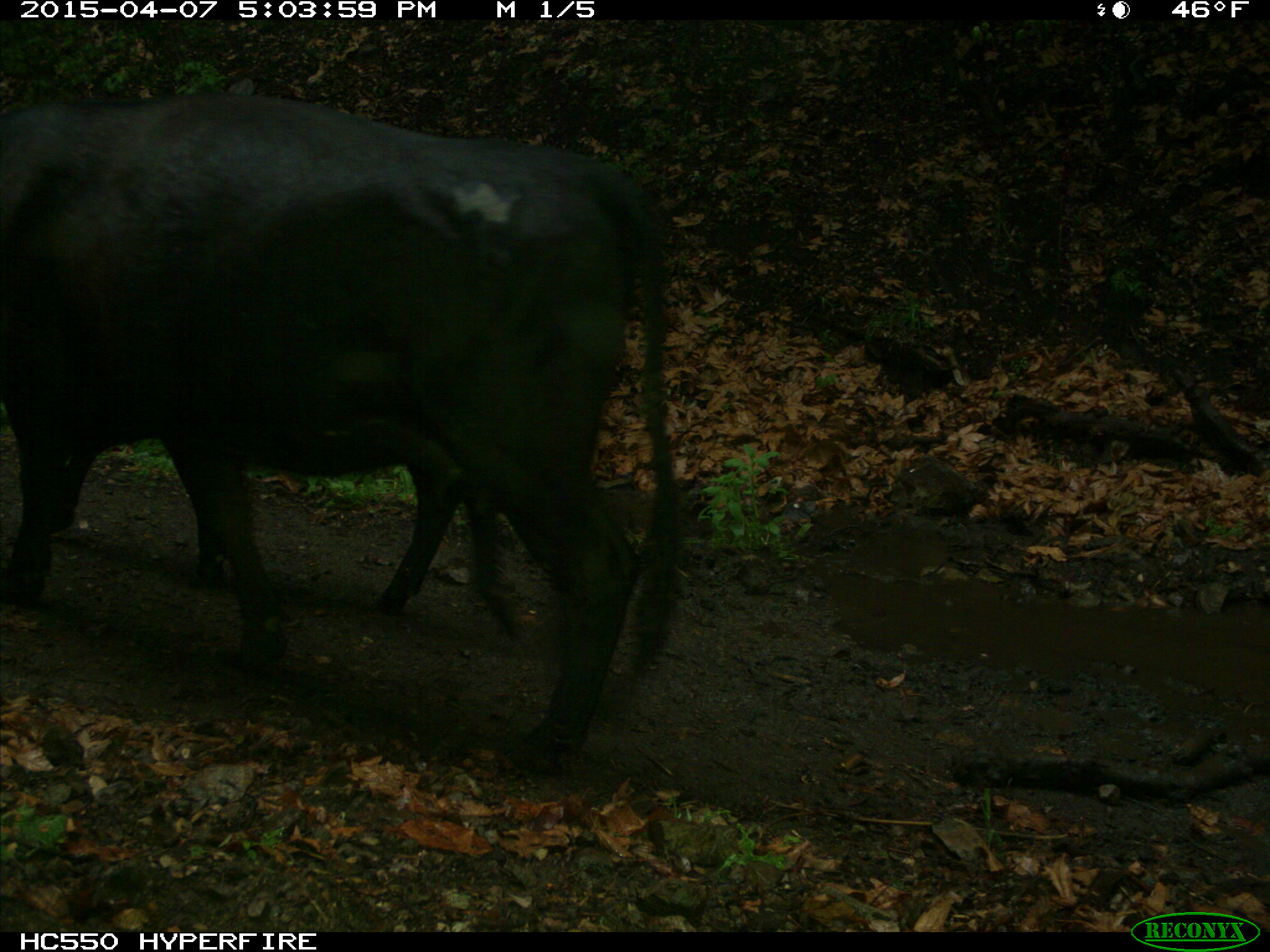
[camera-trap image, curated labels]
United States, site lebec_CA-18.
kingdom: Animalia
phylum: Chordata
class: Mammalia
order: Artiodactyla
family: Bovidae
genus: Bos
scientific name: Bos taurus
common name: domestic cow